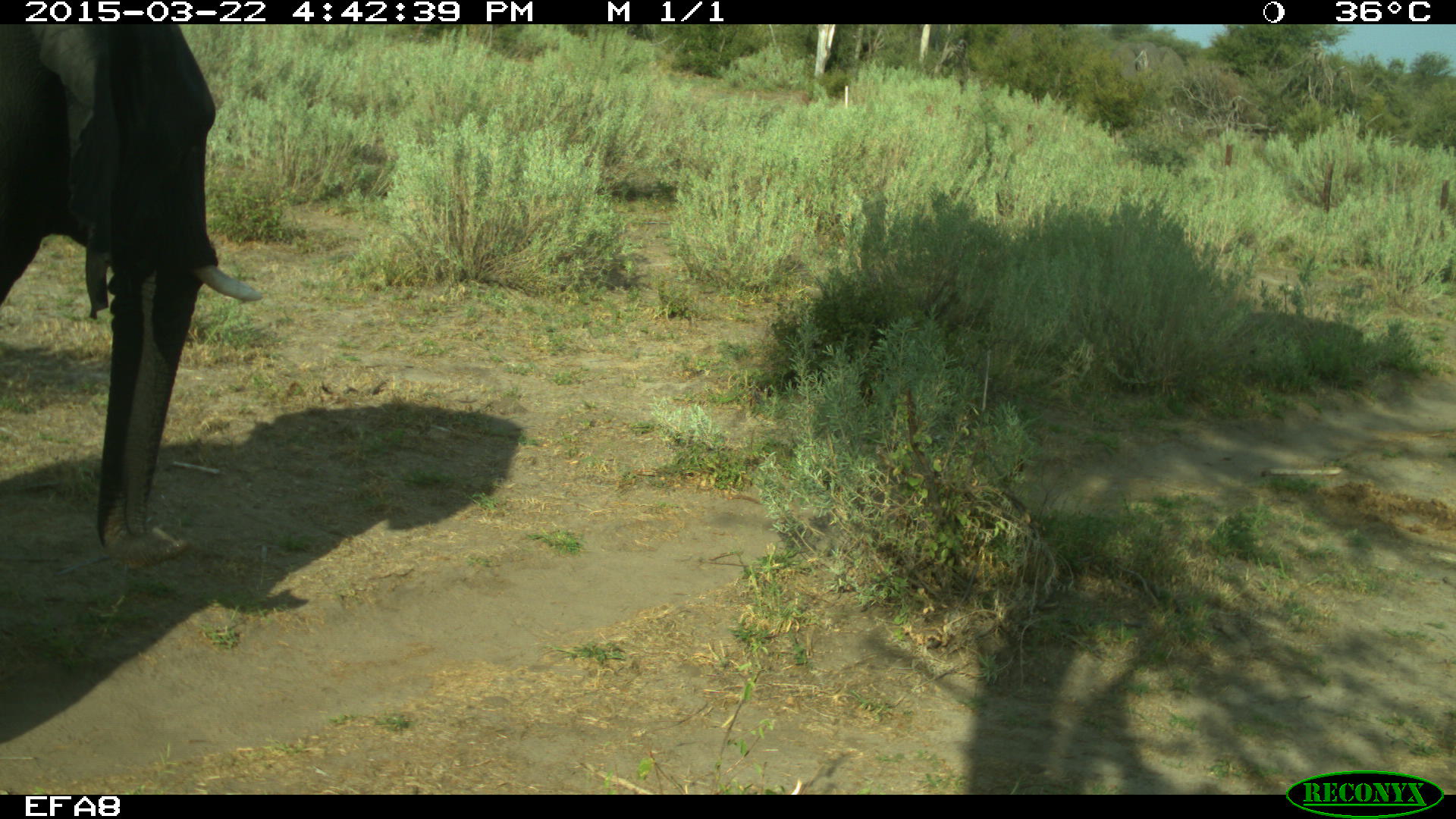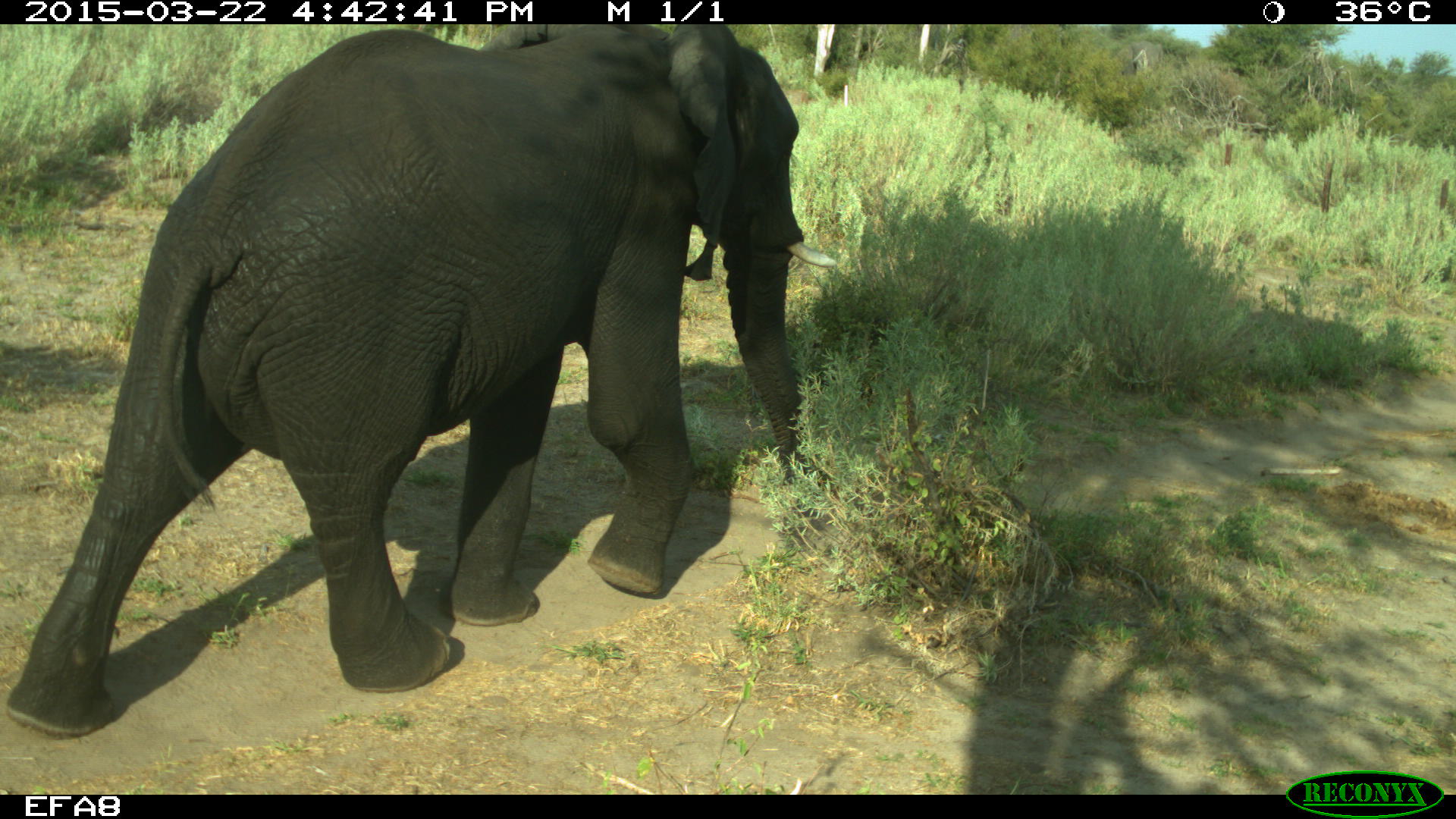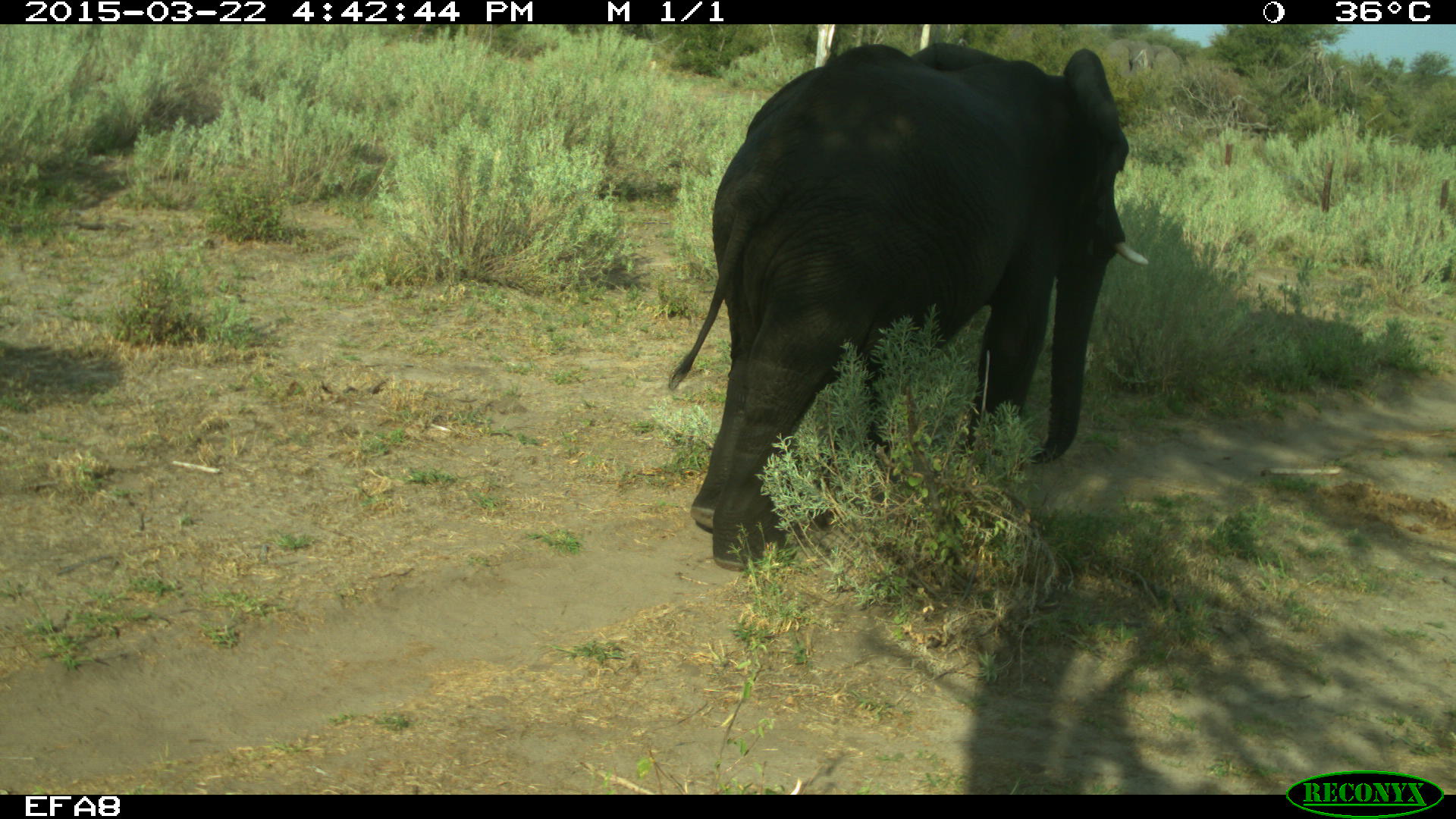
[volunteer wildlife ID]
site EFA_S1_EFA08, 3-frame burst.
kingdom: Animalia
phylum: Chordata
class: Mammalia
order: Proboscidea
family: Elephantidae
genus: Loxodonta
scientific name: Loxodonta africana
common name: african bush elephant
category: elephant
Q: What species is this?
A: Elephant (african bush elephant) (Loxodonta africana).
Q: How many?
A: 1.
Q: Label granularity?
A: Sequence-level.